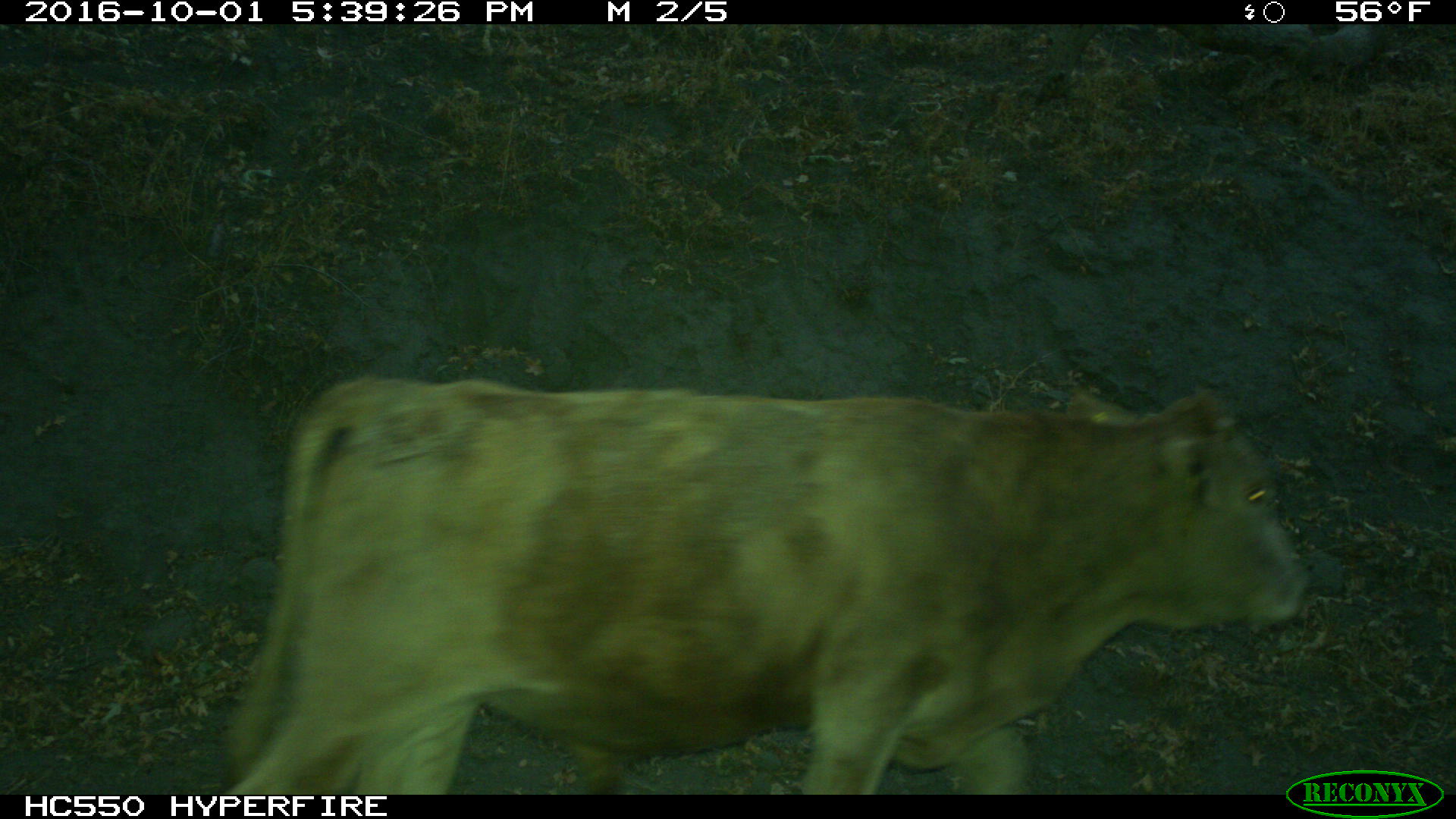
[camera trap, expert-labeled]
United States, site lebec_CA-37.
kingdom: Animalia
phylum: Chordata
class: Mammalia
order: Artiodactyla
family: Bovidae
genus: Bos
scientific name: Bos taurus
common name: domestic cow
Bos taurus (domestic cow).